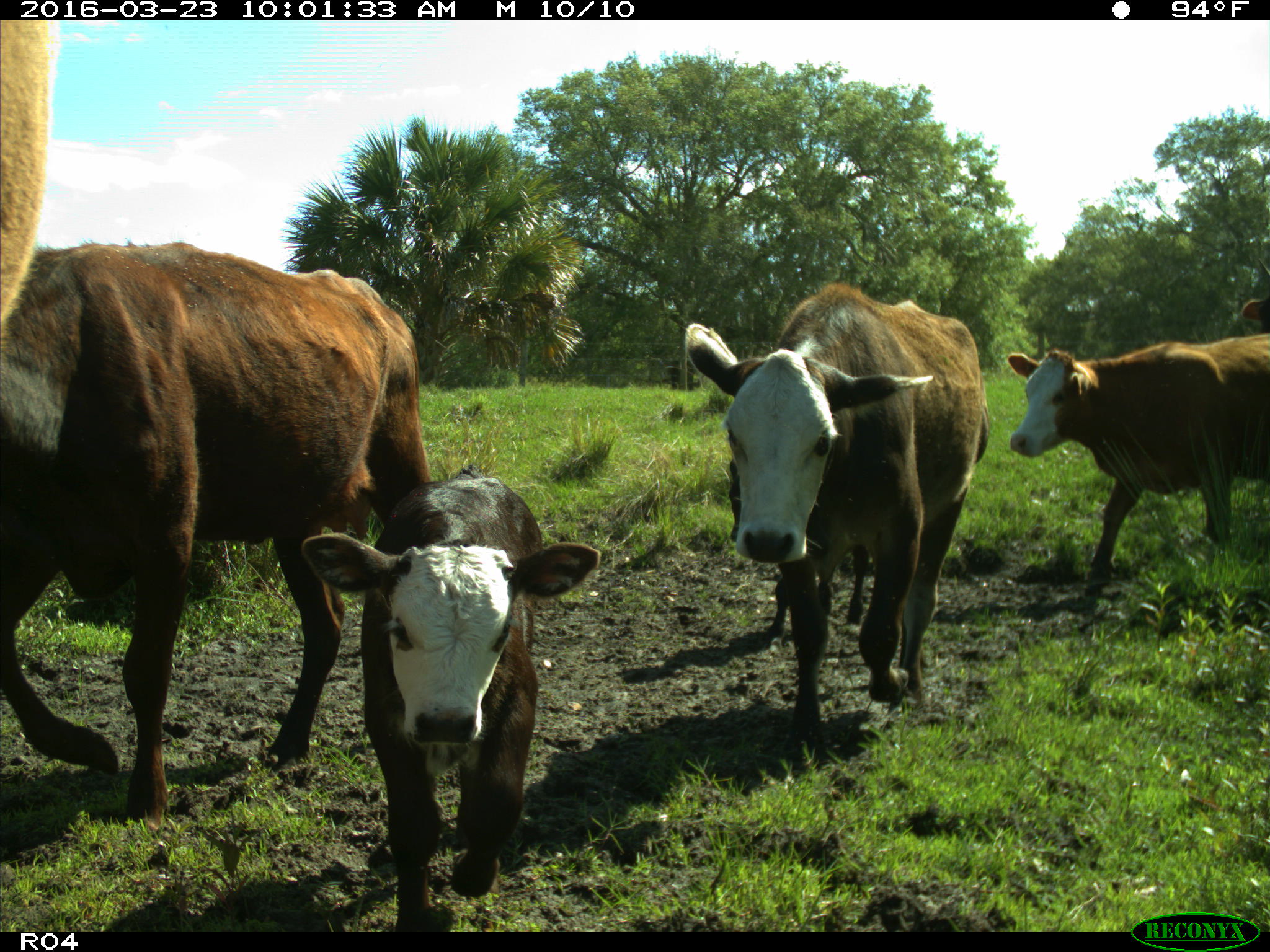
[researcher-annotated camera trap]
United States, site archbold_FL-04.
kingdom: Animalia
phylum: Chordata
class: Mammalia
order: Artiodactyla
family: Bovidae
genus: Bos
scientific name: Bos taurus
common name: domestic cow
Bos taurus (domestic cow).